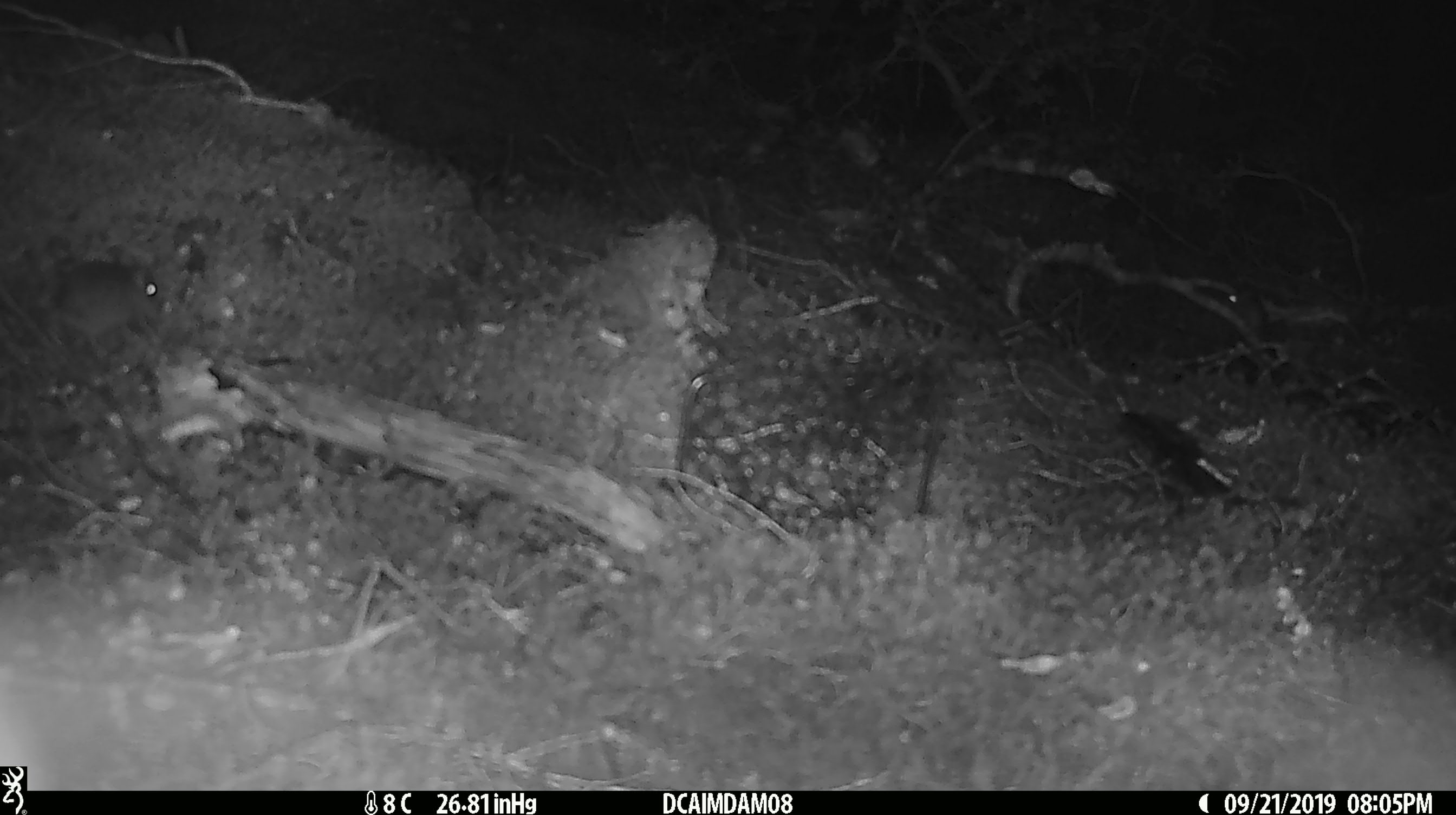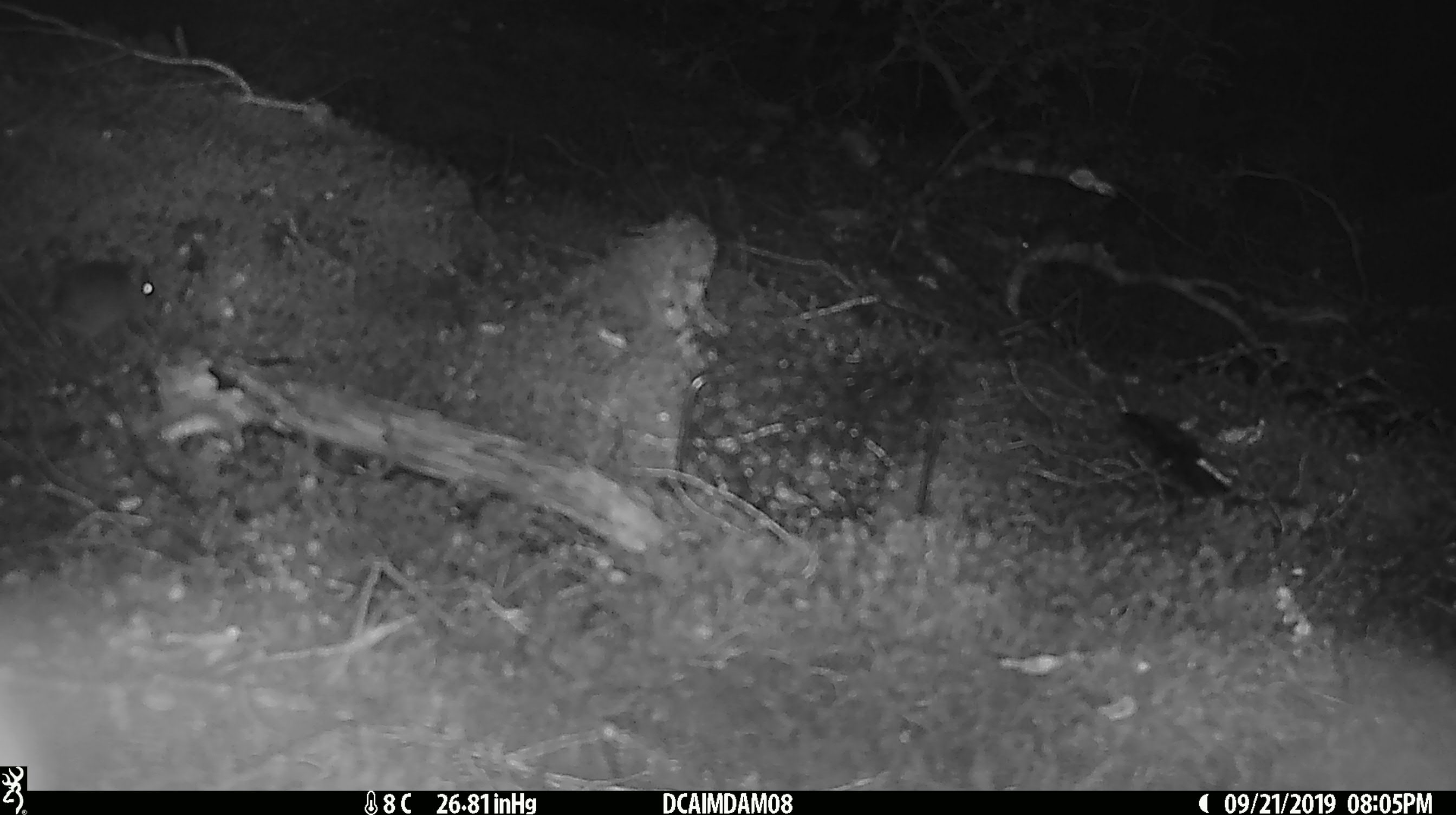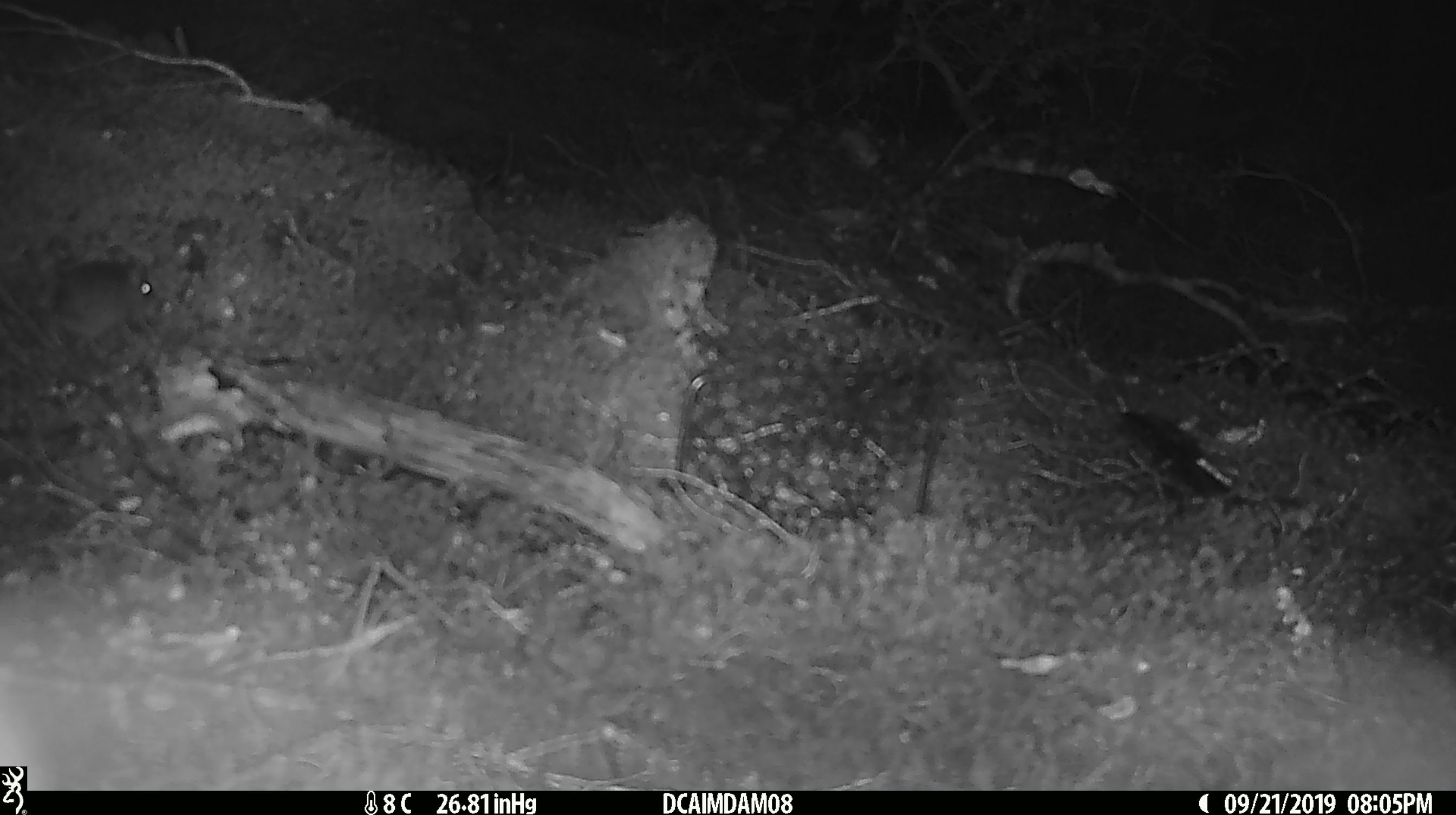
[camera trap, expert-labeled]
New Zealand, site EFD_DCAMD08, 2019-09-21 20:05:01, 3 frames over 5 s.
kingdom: Animalia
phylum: Chordata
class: Mammalia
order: Rodentia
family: Muridae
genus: Mus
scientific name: Mus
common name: mouse